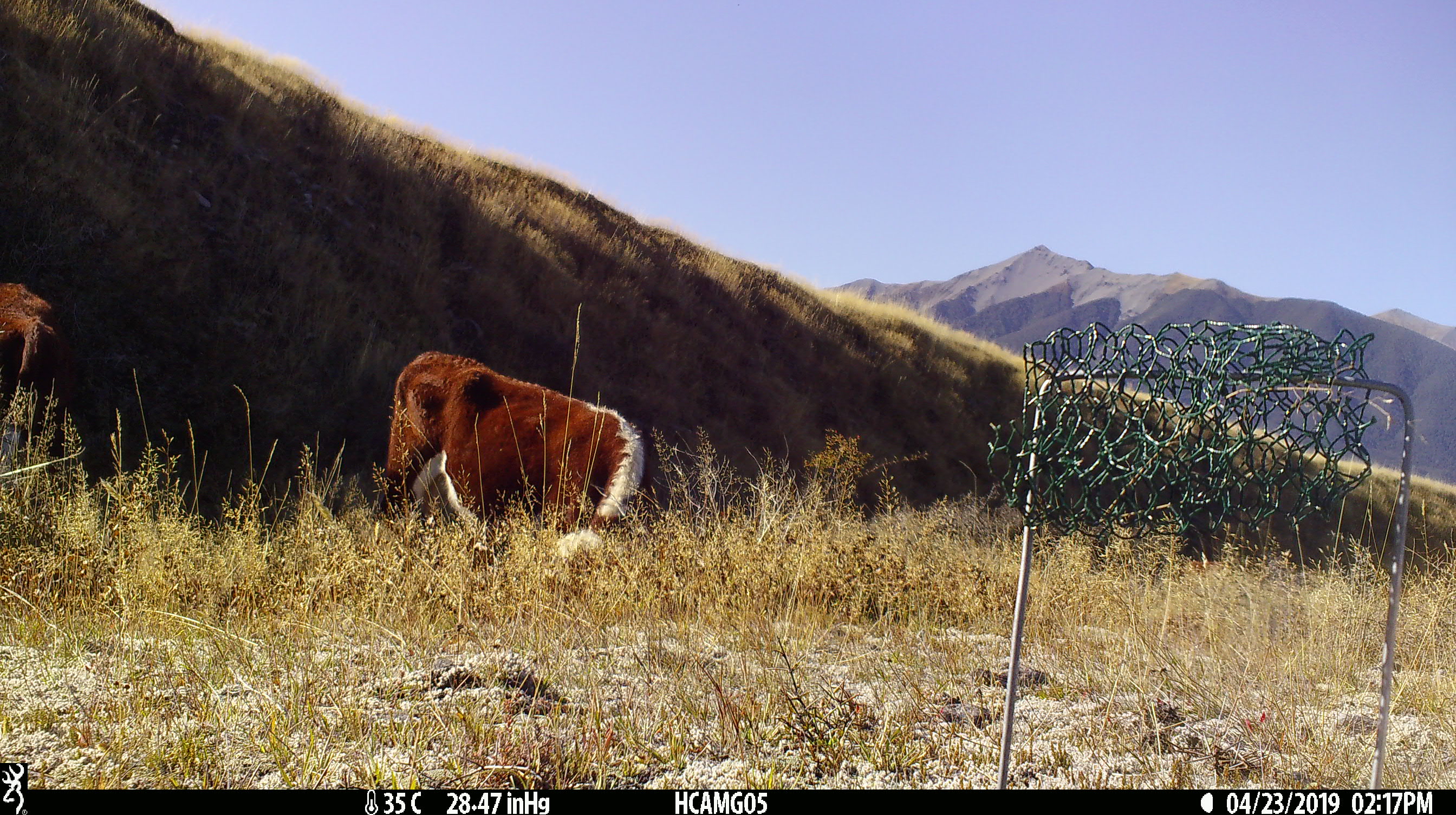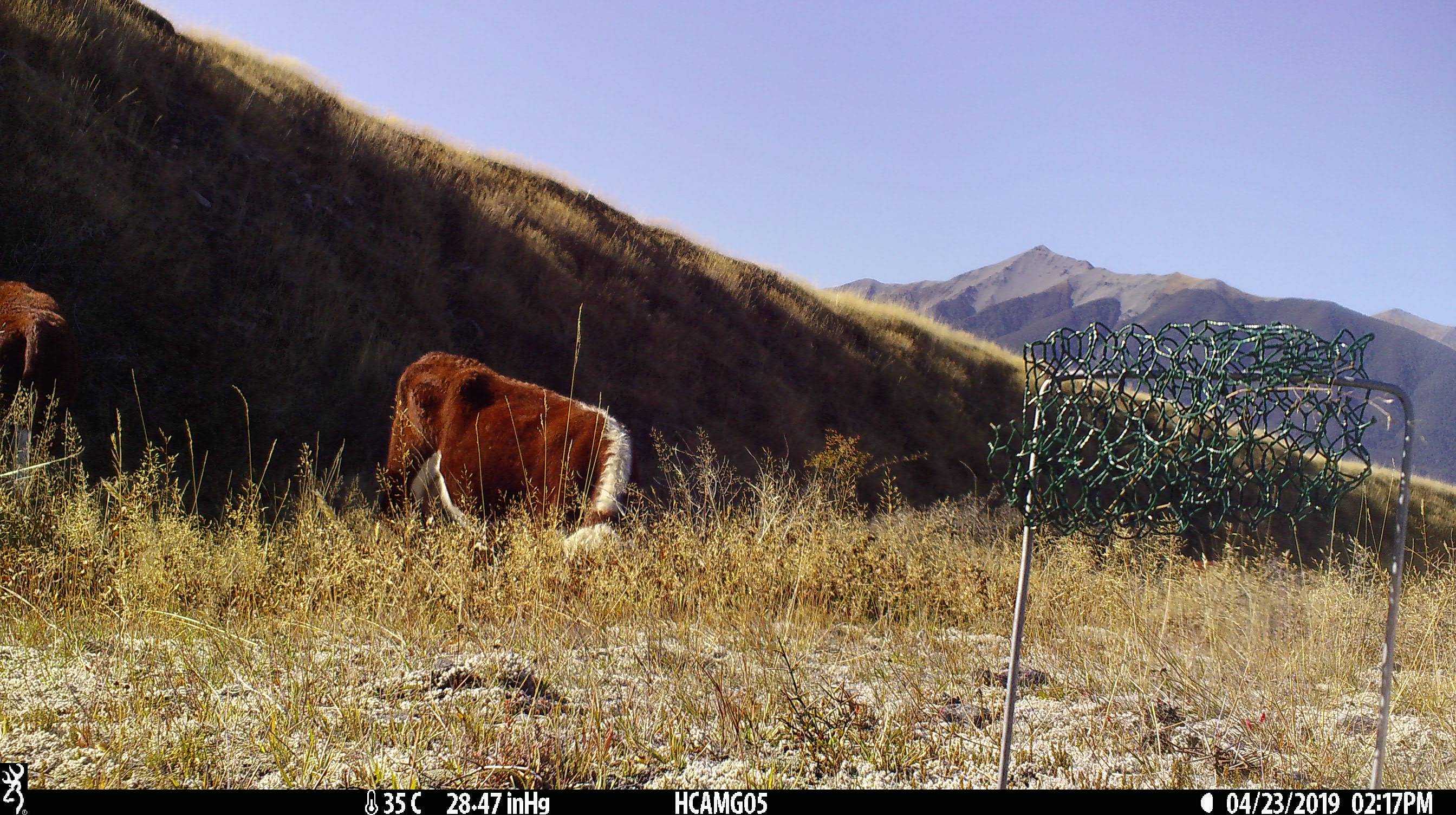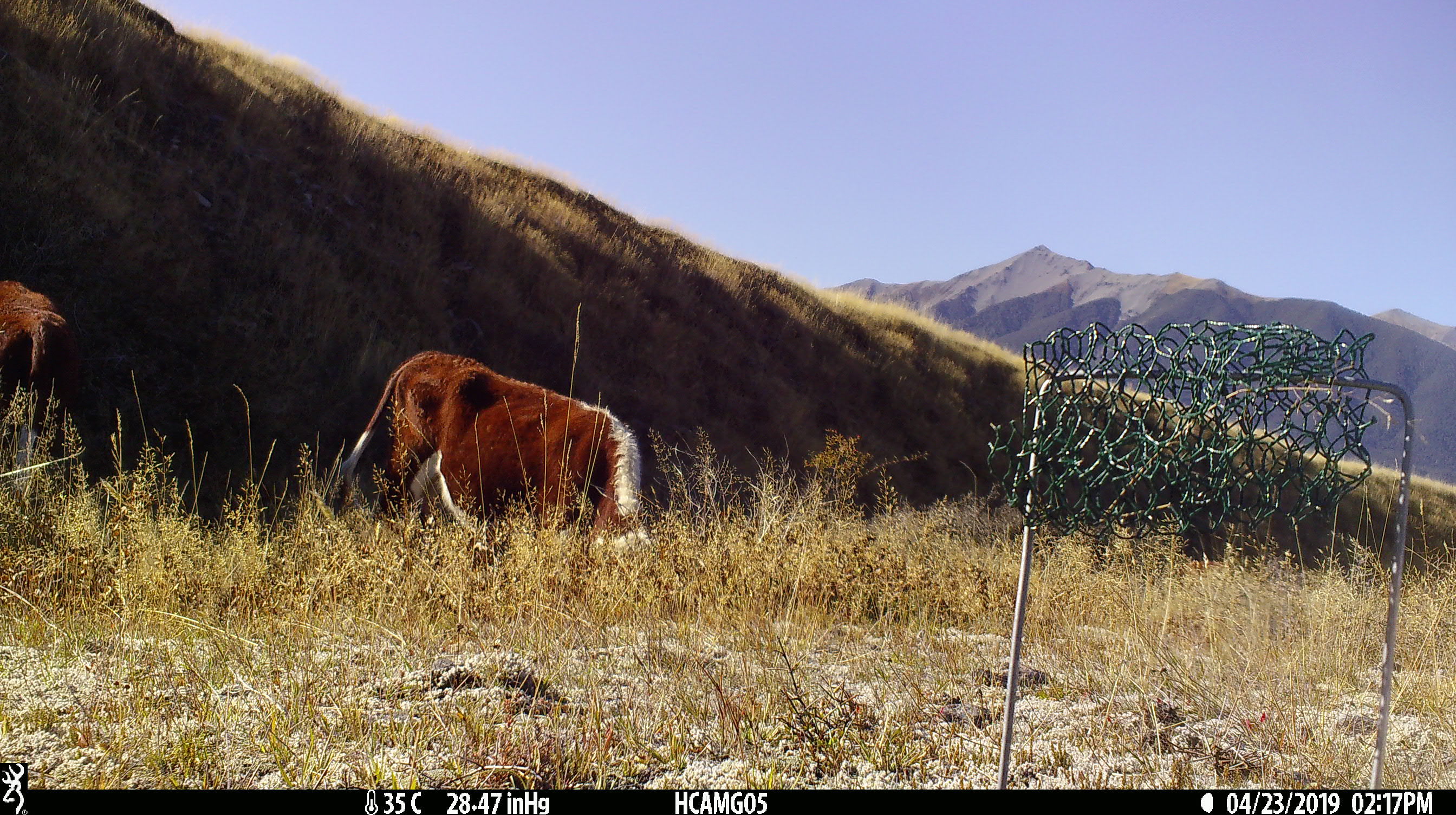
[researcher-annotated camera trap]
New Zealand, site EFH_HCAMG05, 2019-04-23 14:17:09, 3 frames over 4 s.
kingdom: Animalia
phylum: Chordata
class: Mammalia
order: Artiodactyla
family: Bovidae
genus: Bos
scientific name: Bos taurus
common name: domestic cow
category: cow